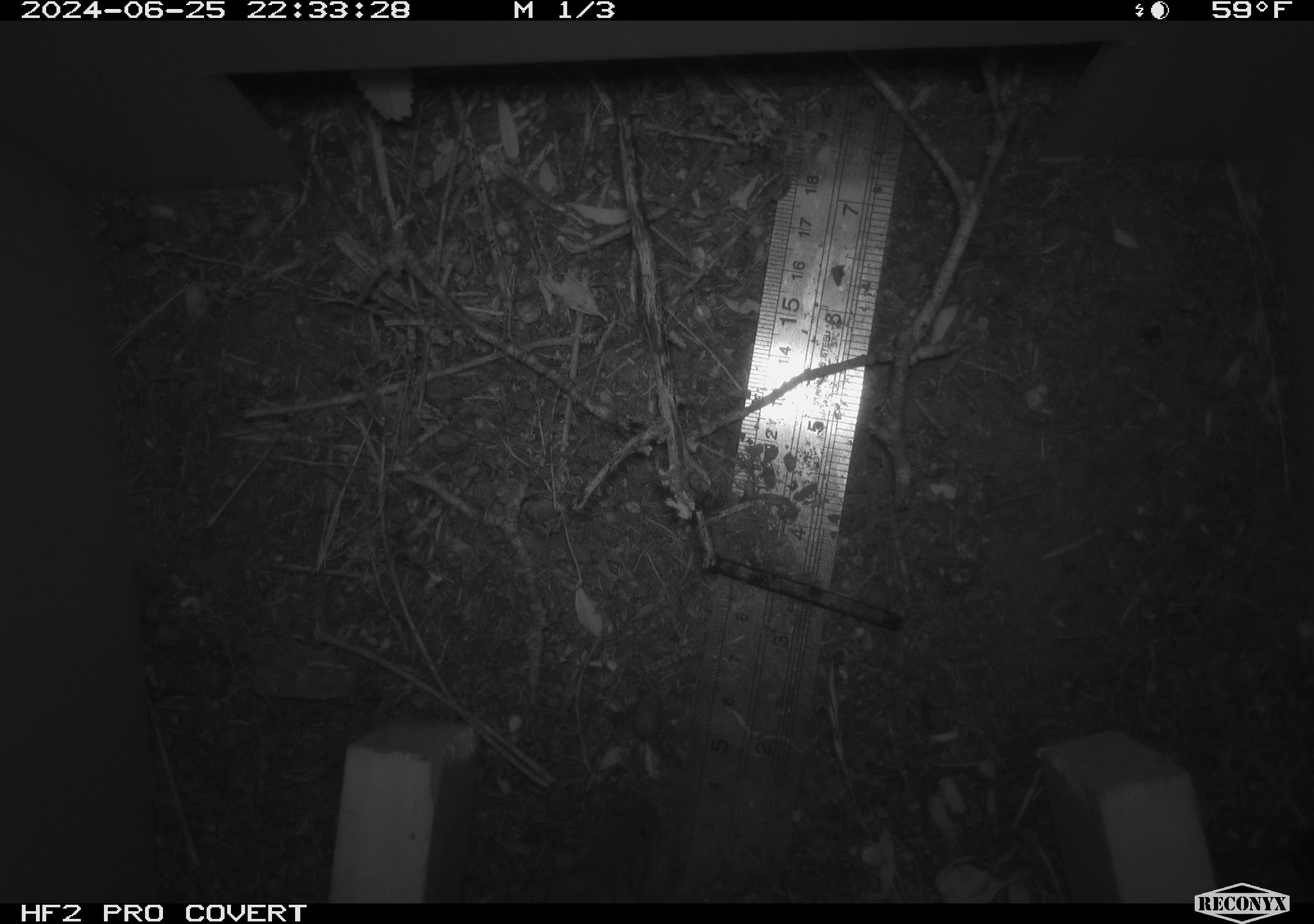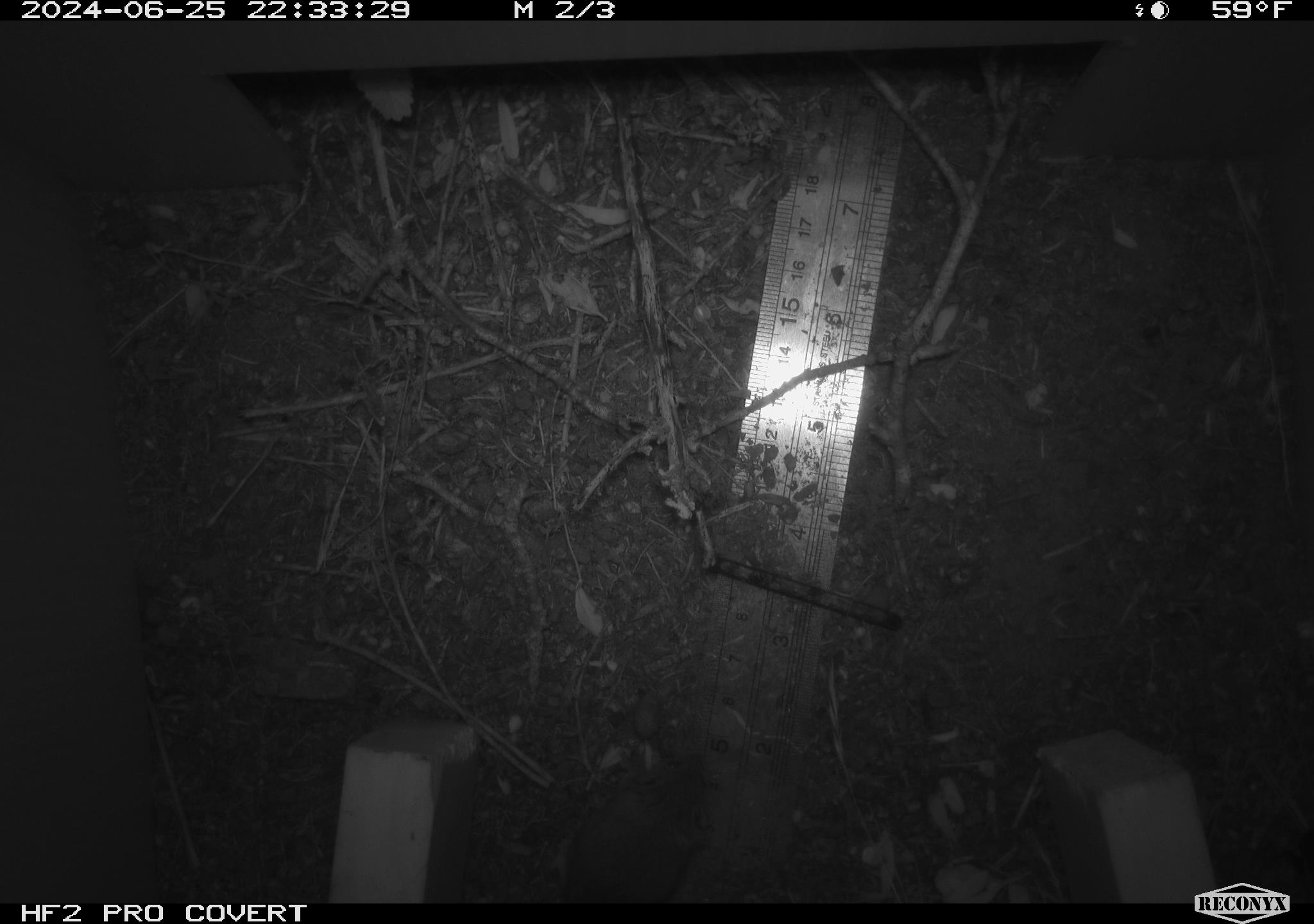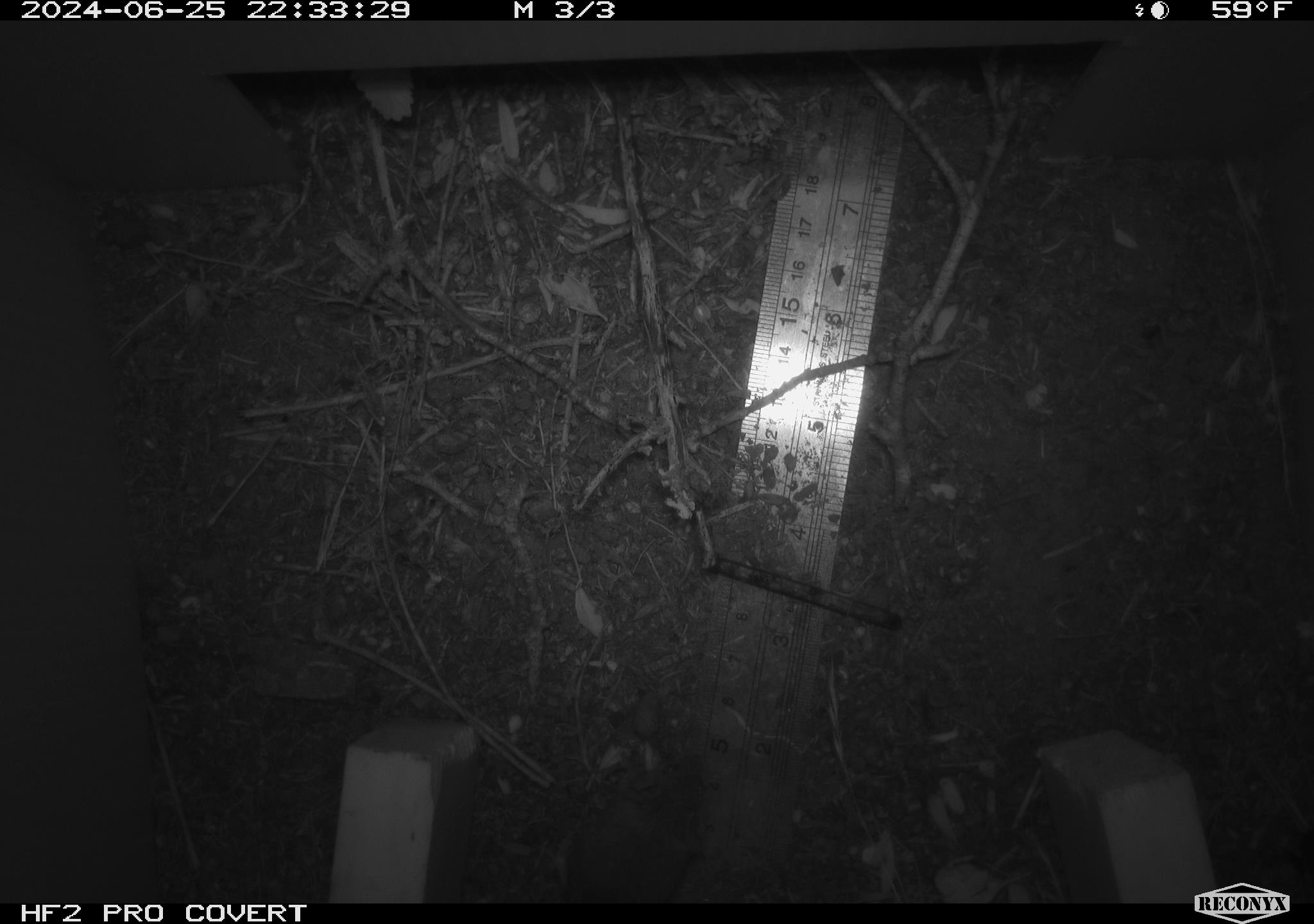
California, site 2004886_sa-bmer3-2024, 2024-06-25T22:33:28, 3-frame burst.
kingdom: Animalia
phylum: Chordata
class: Mammalia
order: Rodentia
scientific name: Rodentia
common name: mouse species